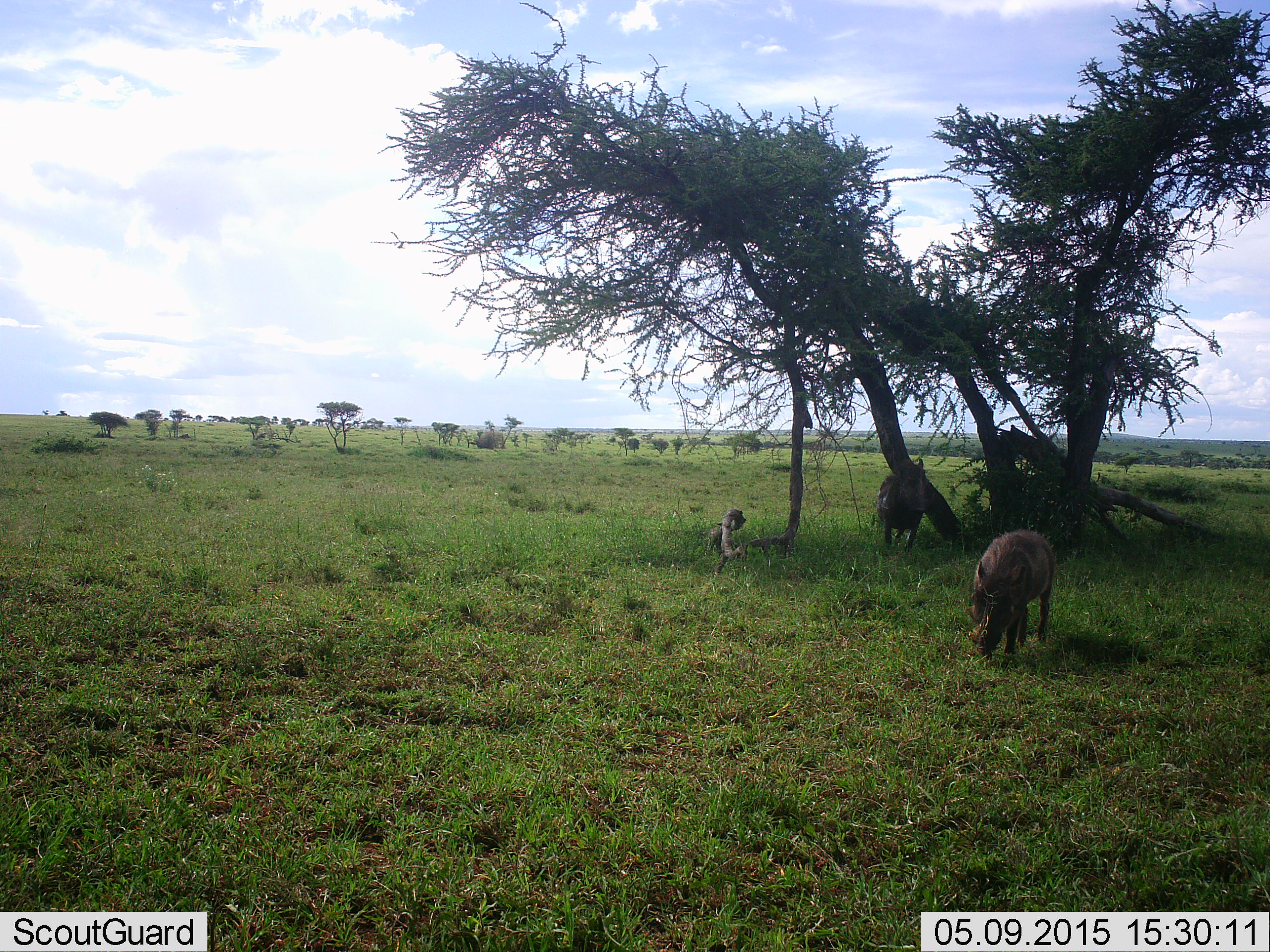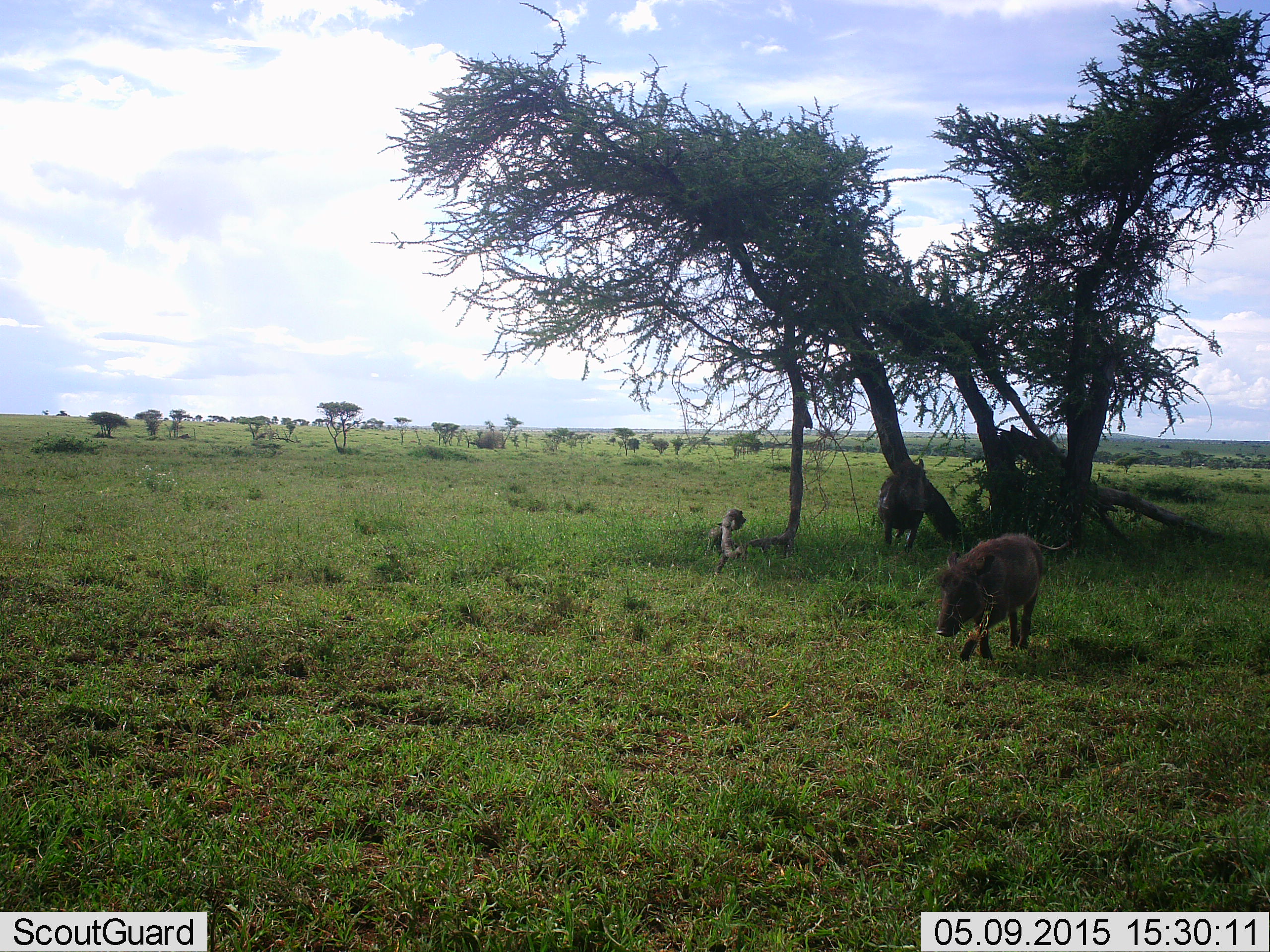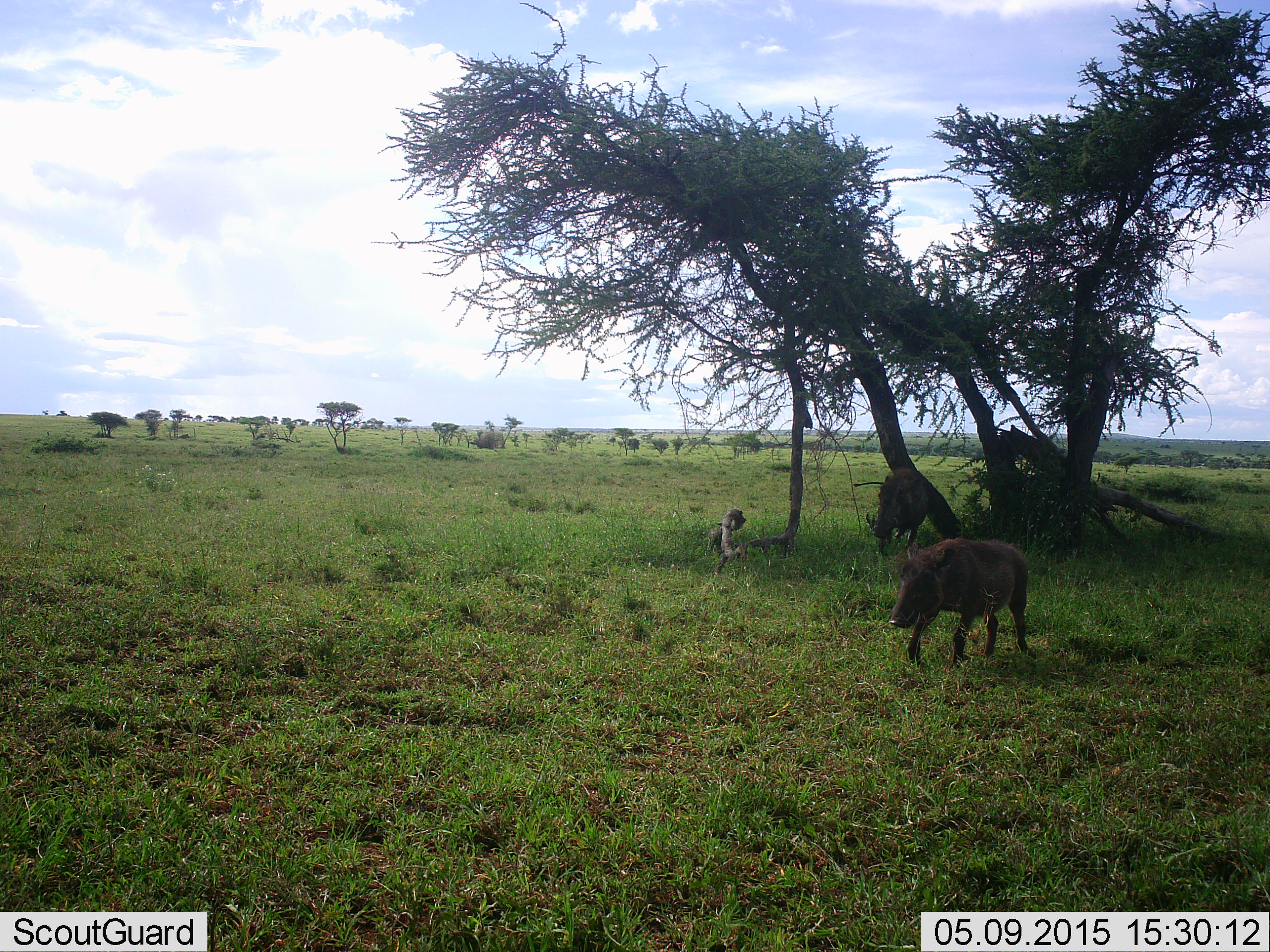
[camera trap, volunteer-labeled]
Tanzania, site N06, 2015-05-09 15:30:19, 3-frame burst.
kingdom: Animalia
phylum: Chordata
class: Mammalia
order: Artiodactyla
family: Suidae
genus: Phacochoerus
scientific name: Phacochoerus africanus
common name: warthog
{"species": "warthog (Phacochoerus africanus)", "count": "2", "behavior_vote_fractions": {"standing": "25%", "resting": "0%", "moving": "83%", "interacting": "0%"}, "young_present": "8%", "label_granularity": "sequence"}